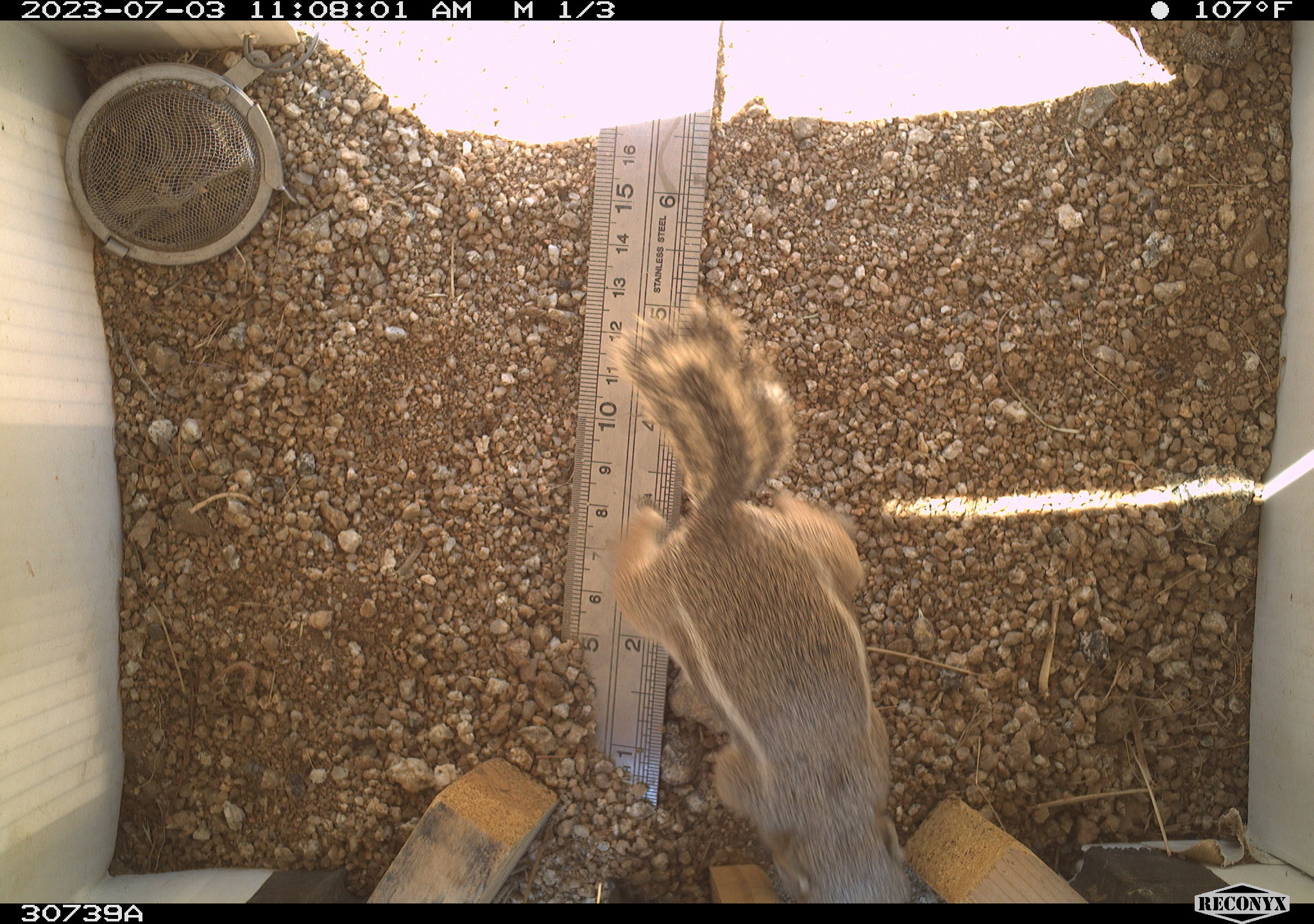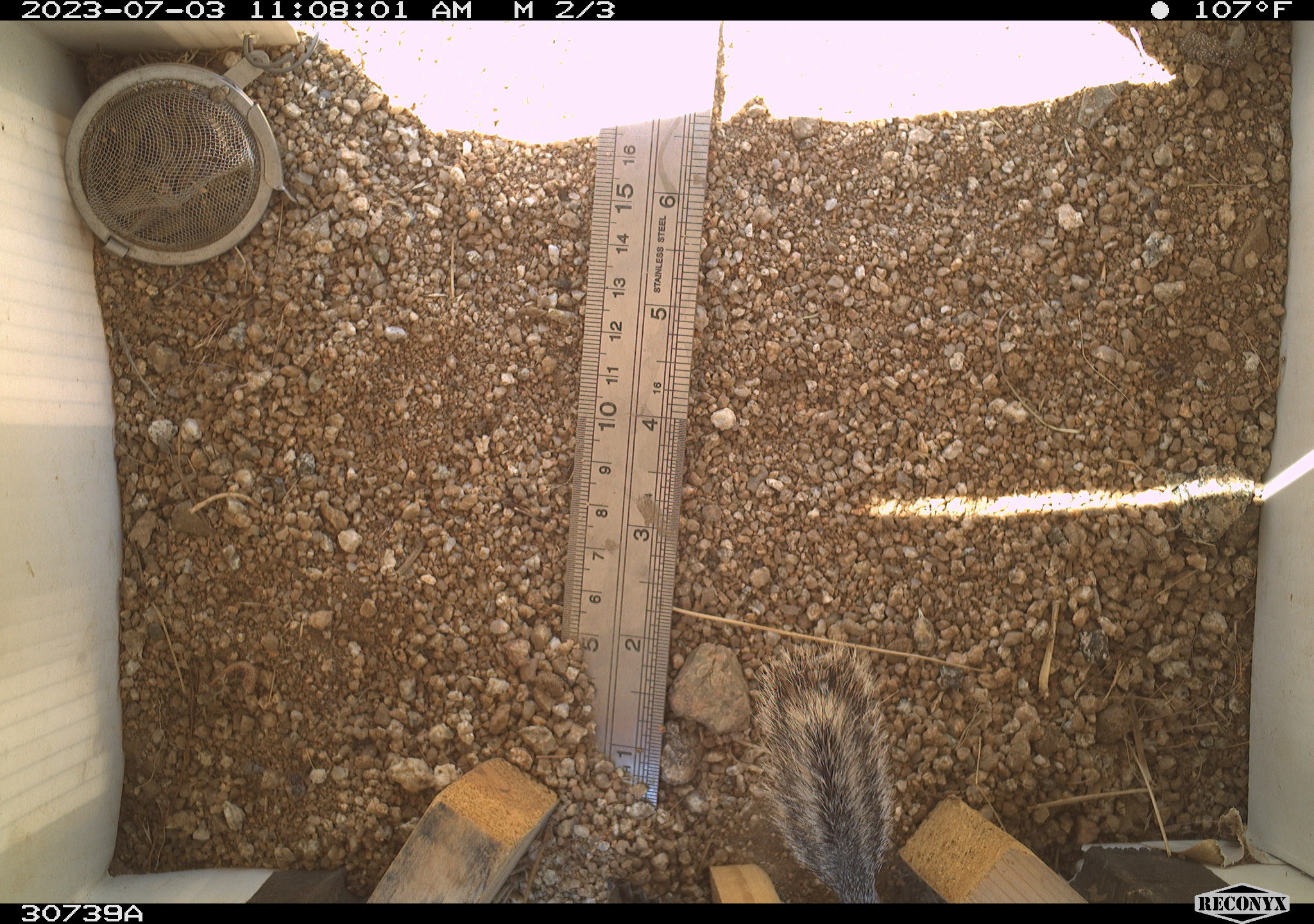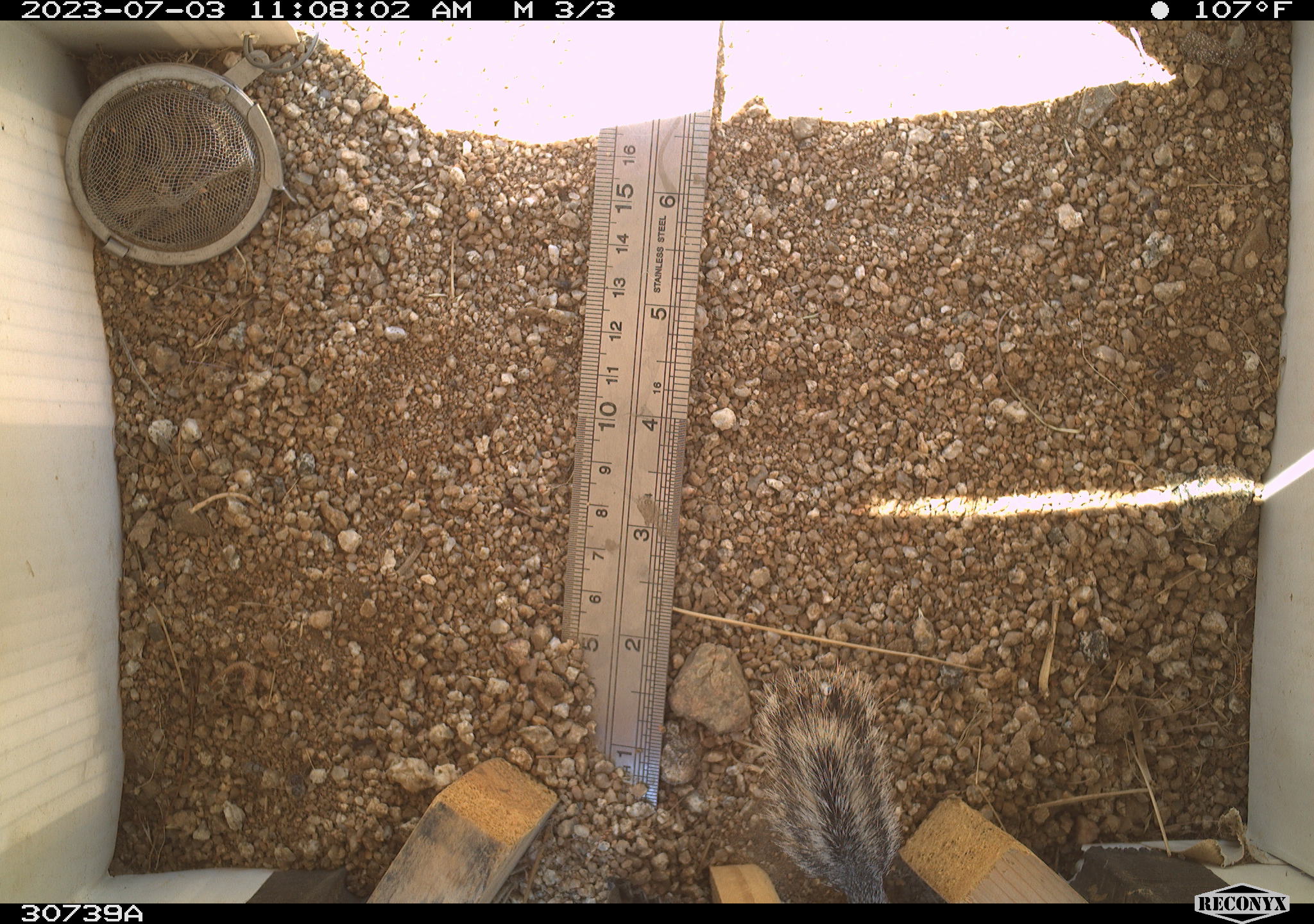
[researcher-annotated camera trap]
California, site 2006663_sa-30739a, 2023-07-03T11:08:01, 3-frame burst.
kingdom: Animalia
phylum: Chordata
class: Mammalia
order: Rodentia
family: Sciuridae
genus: Ammospermophilus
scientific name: Ammospermophilus leucurus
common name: white-tailed antelope squirrel